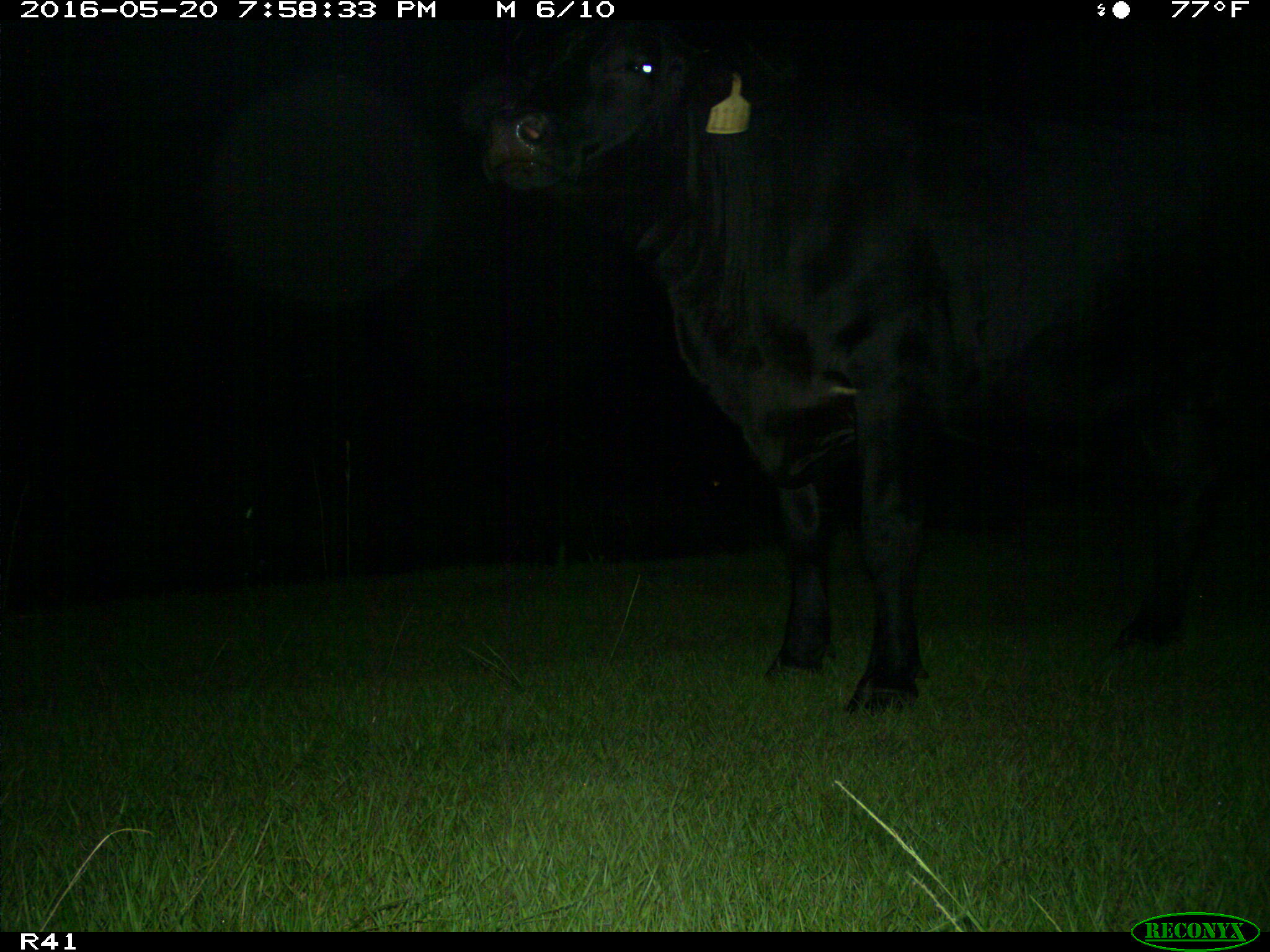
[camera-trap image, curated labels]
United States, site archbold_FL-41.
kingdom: Animalia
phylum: Chordata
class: Mammalia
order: Artiodactyla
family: Bovidae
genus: Bos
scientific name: Bos taurus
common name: domestic cow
Bos taurus (domestic cow).